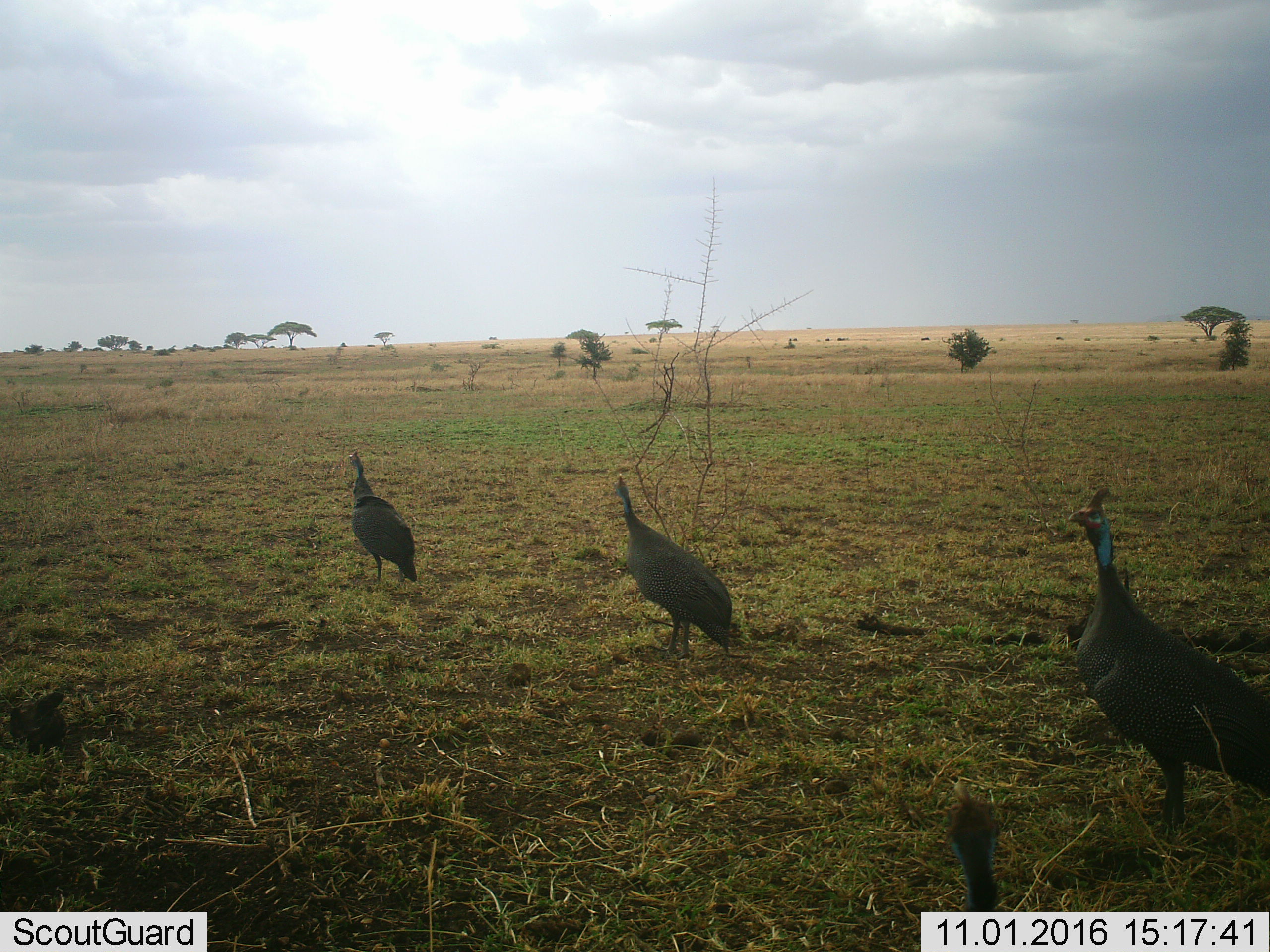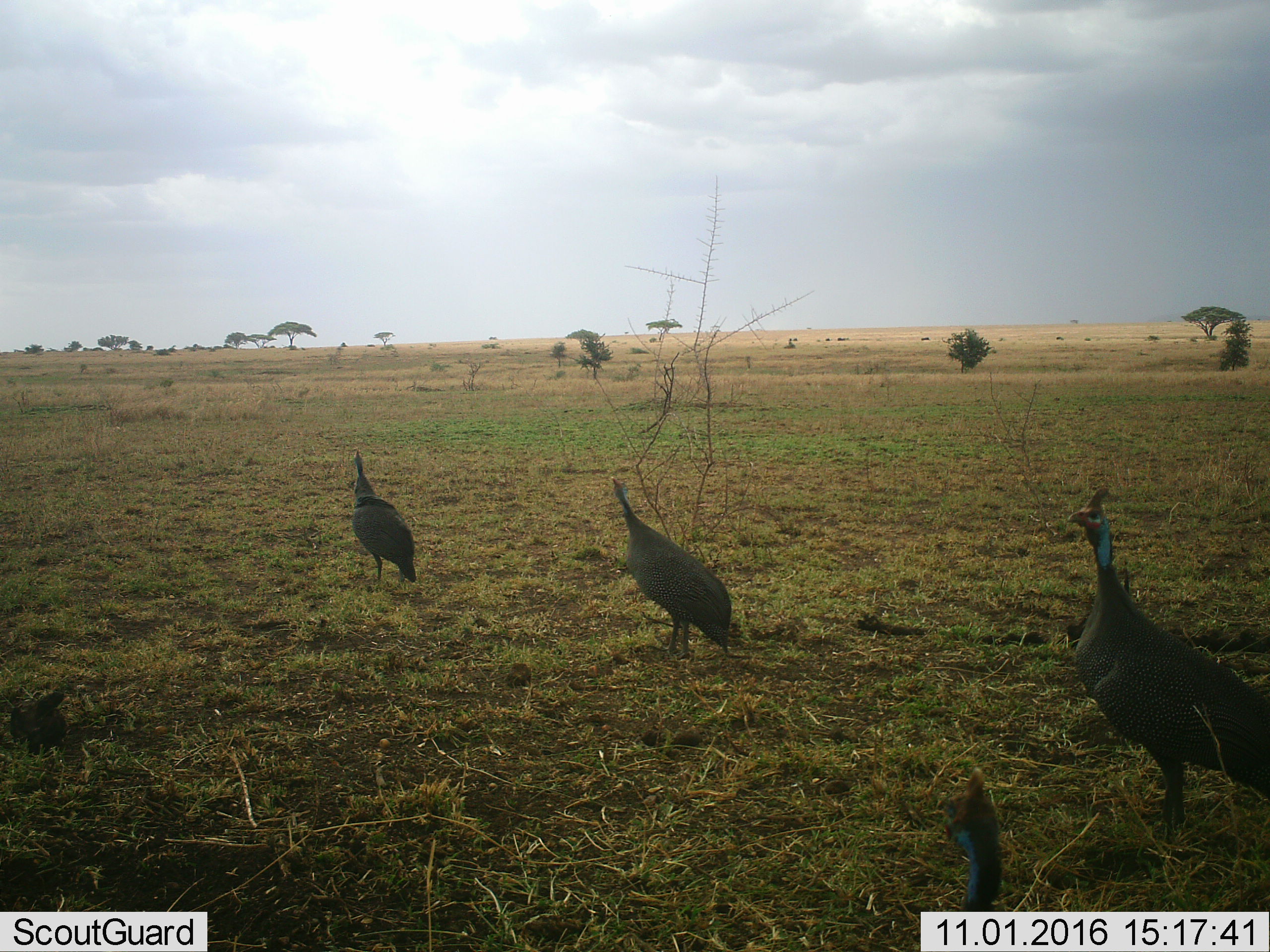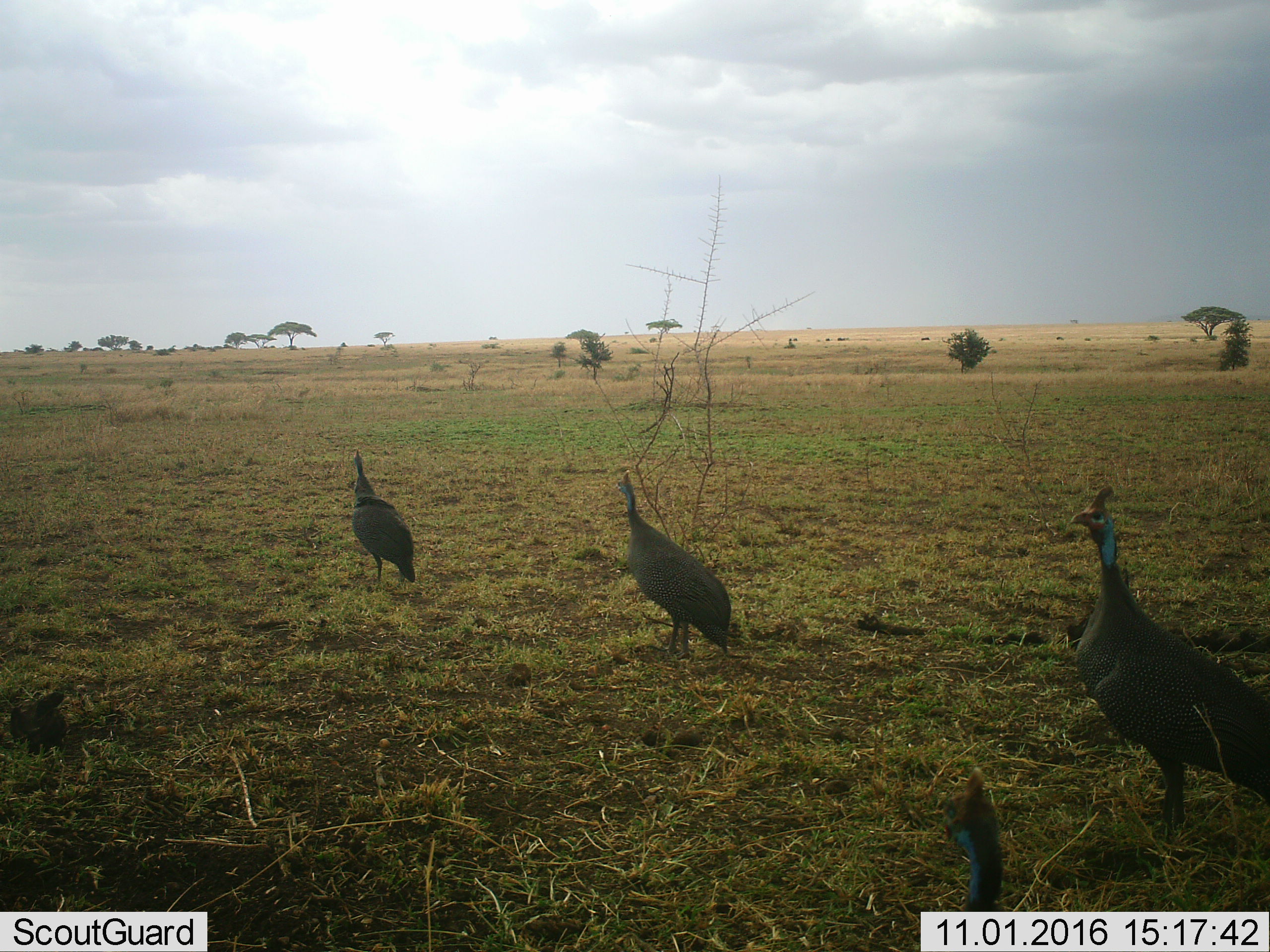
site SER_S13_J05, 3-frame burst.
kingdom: Animalia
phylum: Chordata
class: Aves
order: Galliformes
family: Numididae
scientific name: Numididae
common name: guineafowl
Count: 4.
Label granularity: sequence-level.